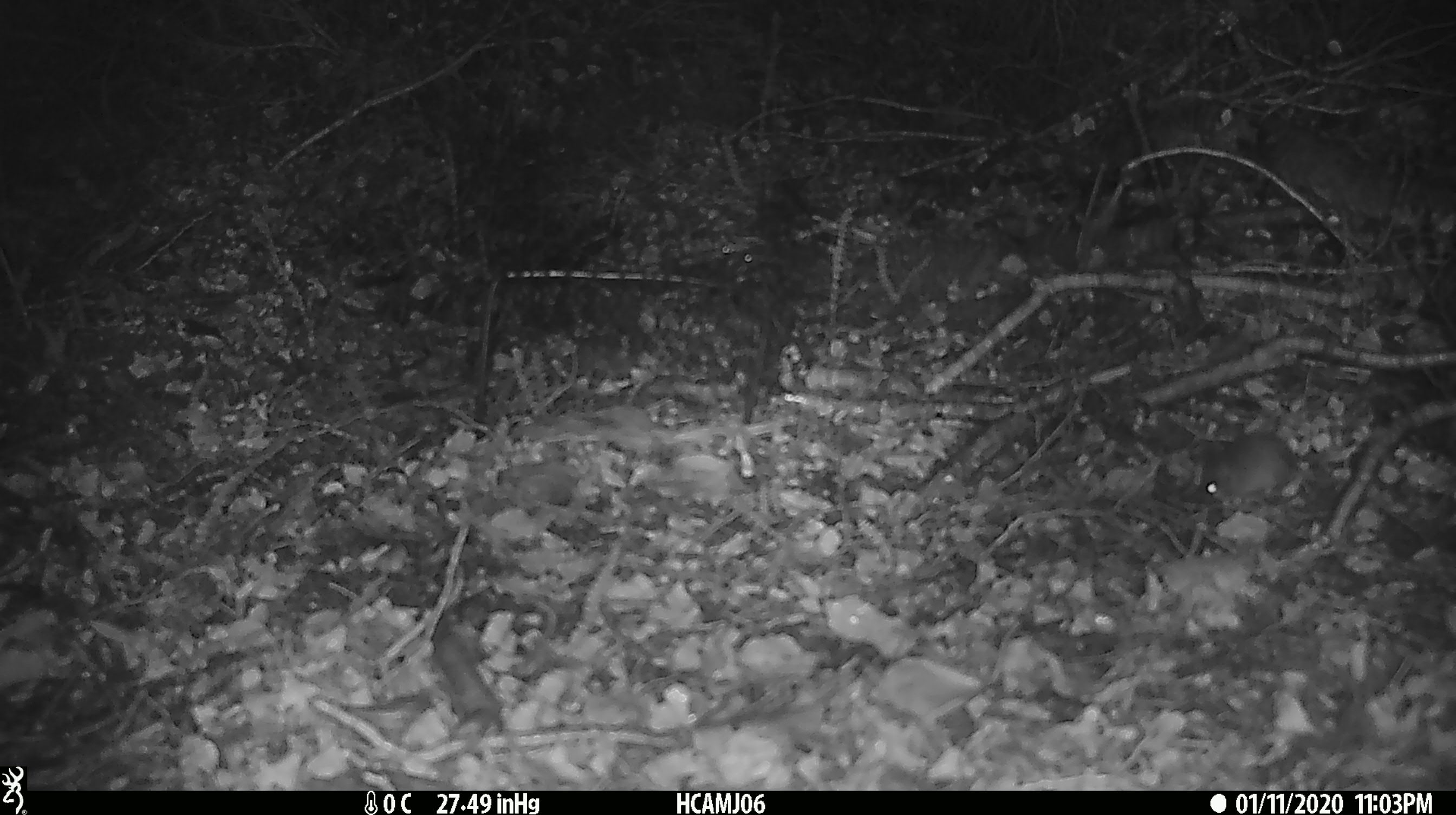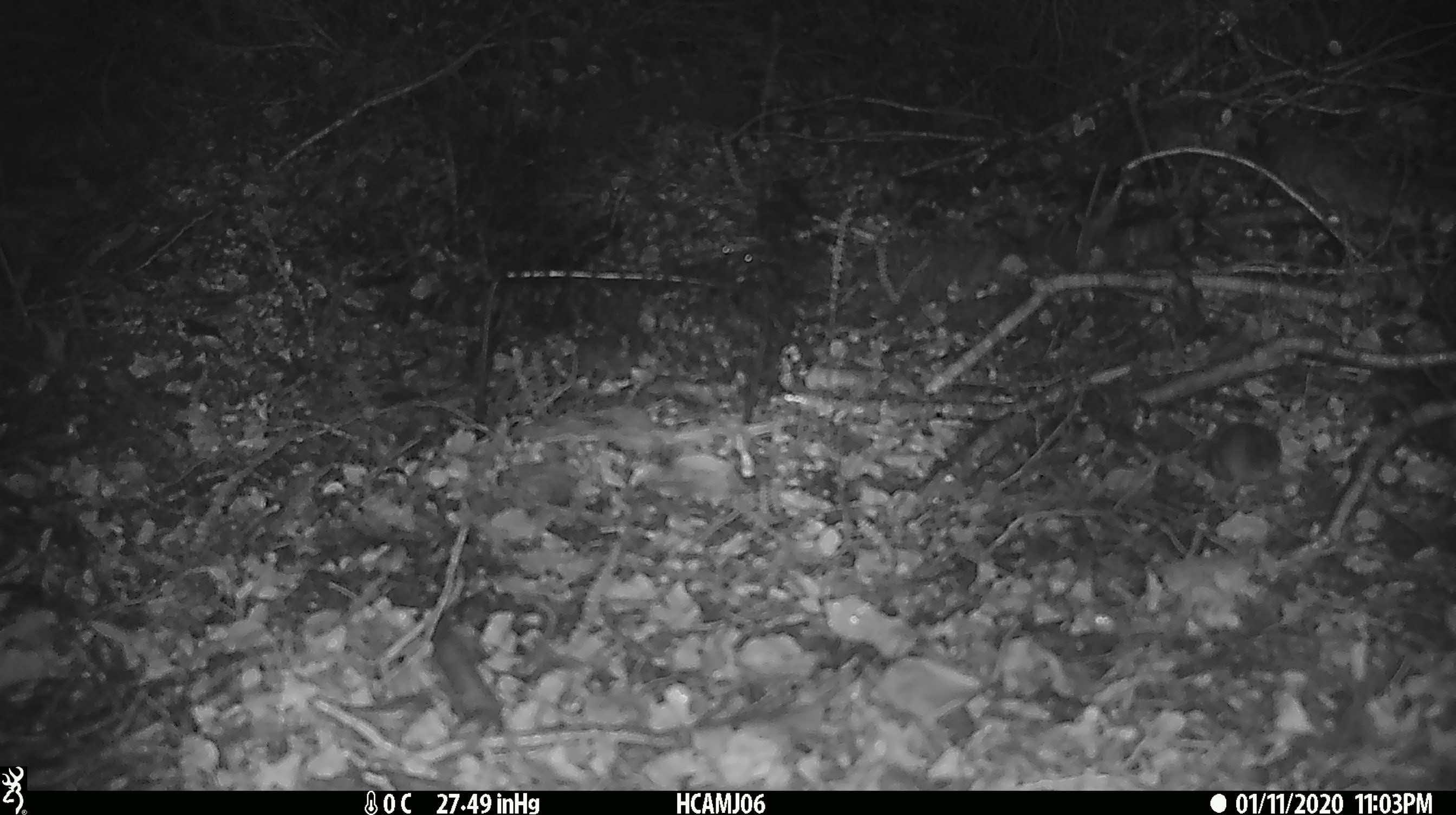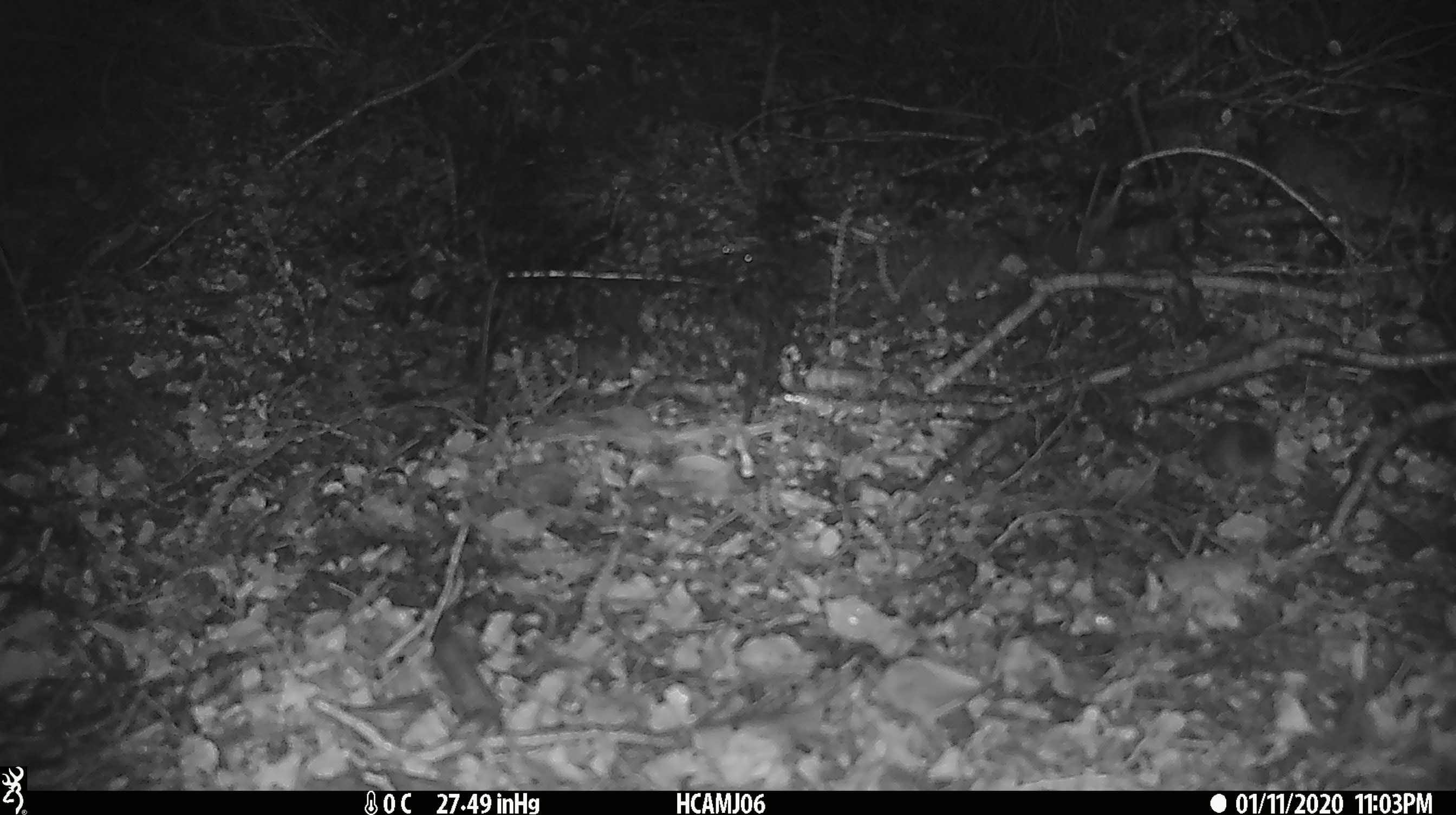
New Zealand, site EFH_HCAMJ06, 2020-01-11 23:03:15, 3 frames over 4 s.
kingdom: Animalia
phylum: Chordata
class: Mammalia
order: Rodentia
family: Muridae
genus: Mus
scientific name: Mus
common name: mouse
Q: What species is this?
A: Mouse (Mus).